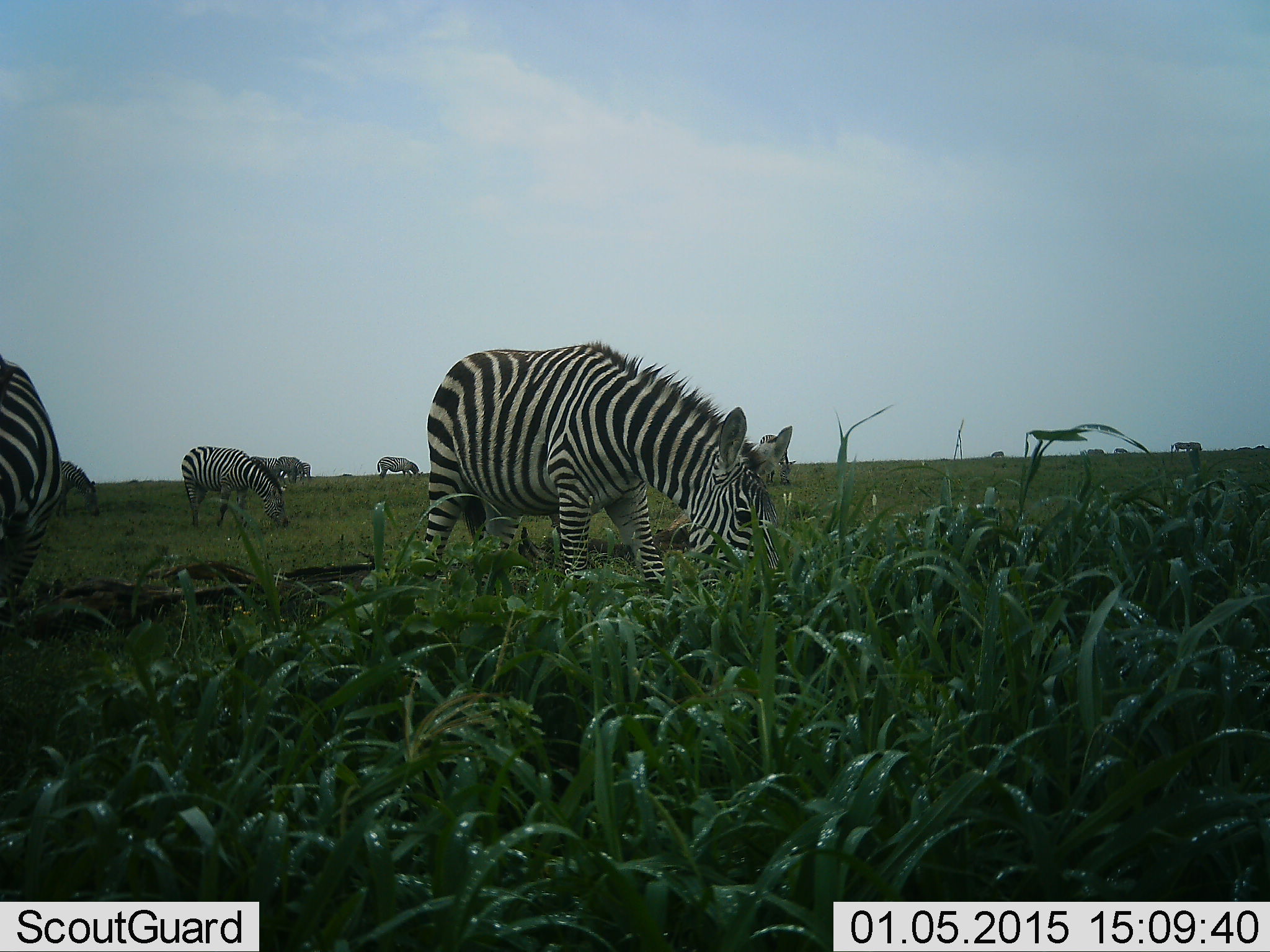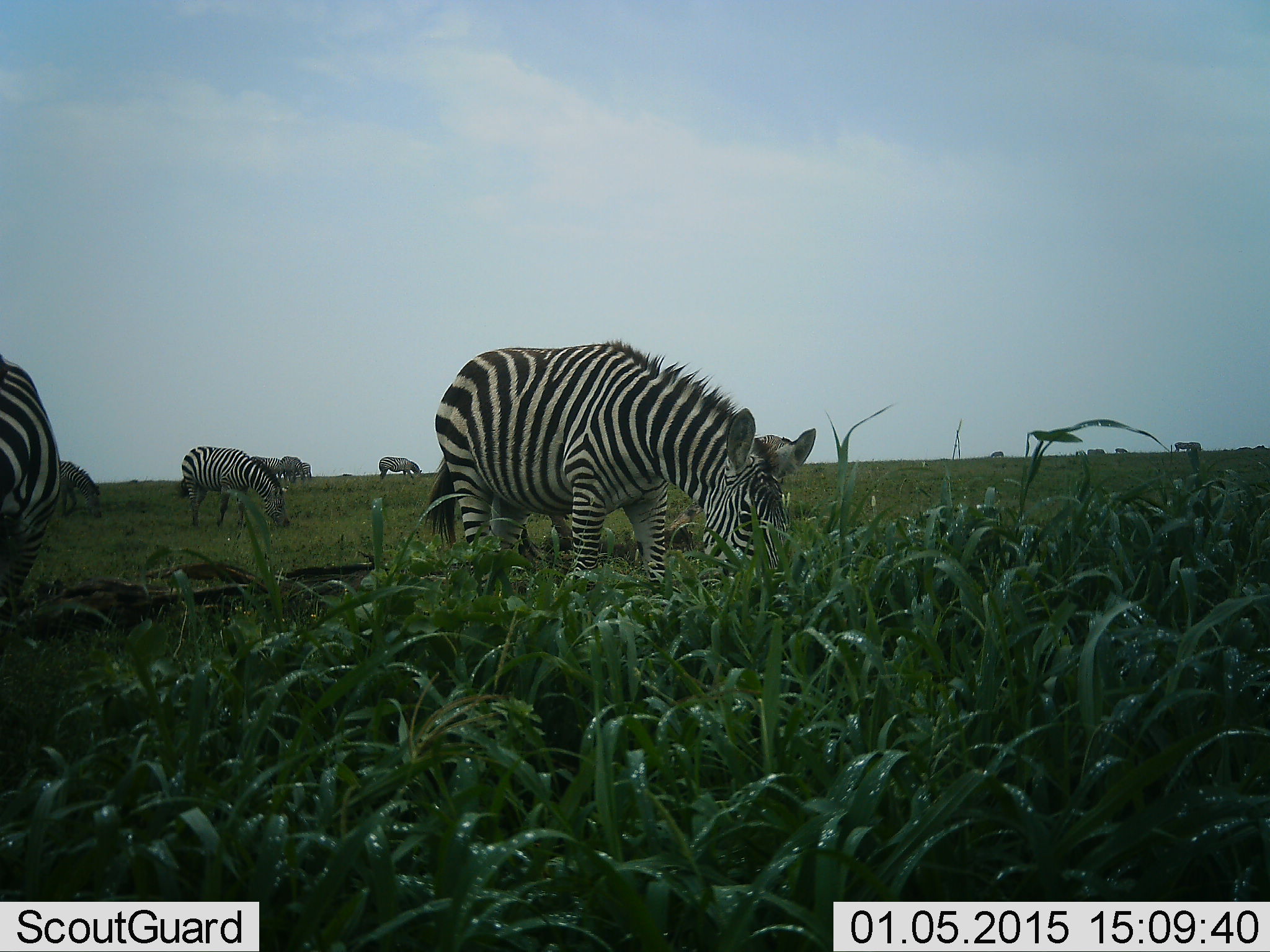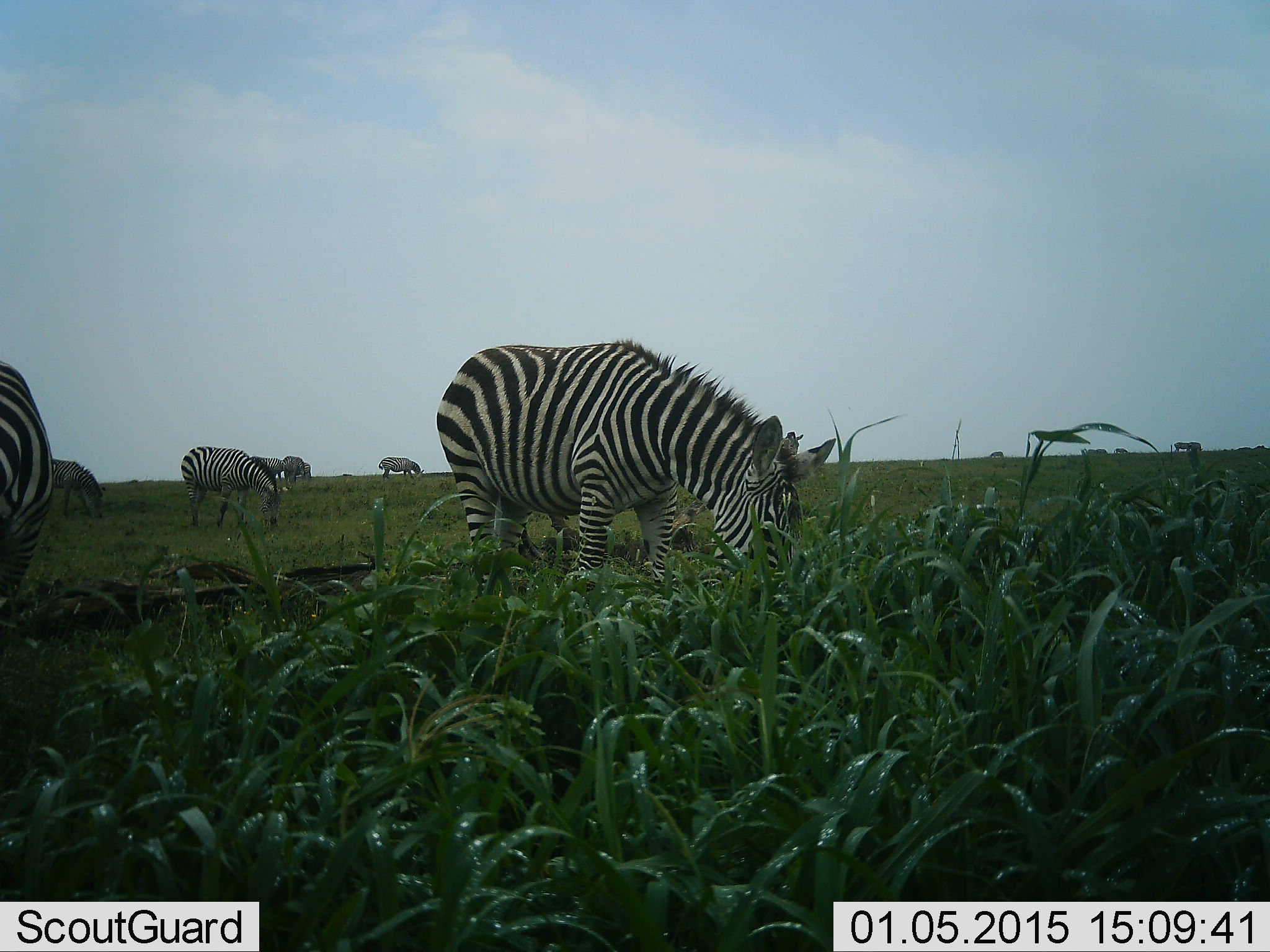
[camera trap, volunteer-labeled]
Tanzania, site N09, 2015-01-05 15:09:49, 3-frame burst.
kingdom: Animalia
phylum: Chordata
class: Mammalia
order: Perissodactyla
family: Equidae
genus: Equus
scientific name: Equus quagga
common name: plains zebra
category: zebra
Zebra (plains zebra) (Equus quagga), count 10. Behavior (volunteer vote fractions): standing 40%, resting 0%, moving 10%, interacting 0%. Young present (vote fraction): 0%. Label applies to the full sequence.